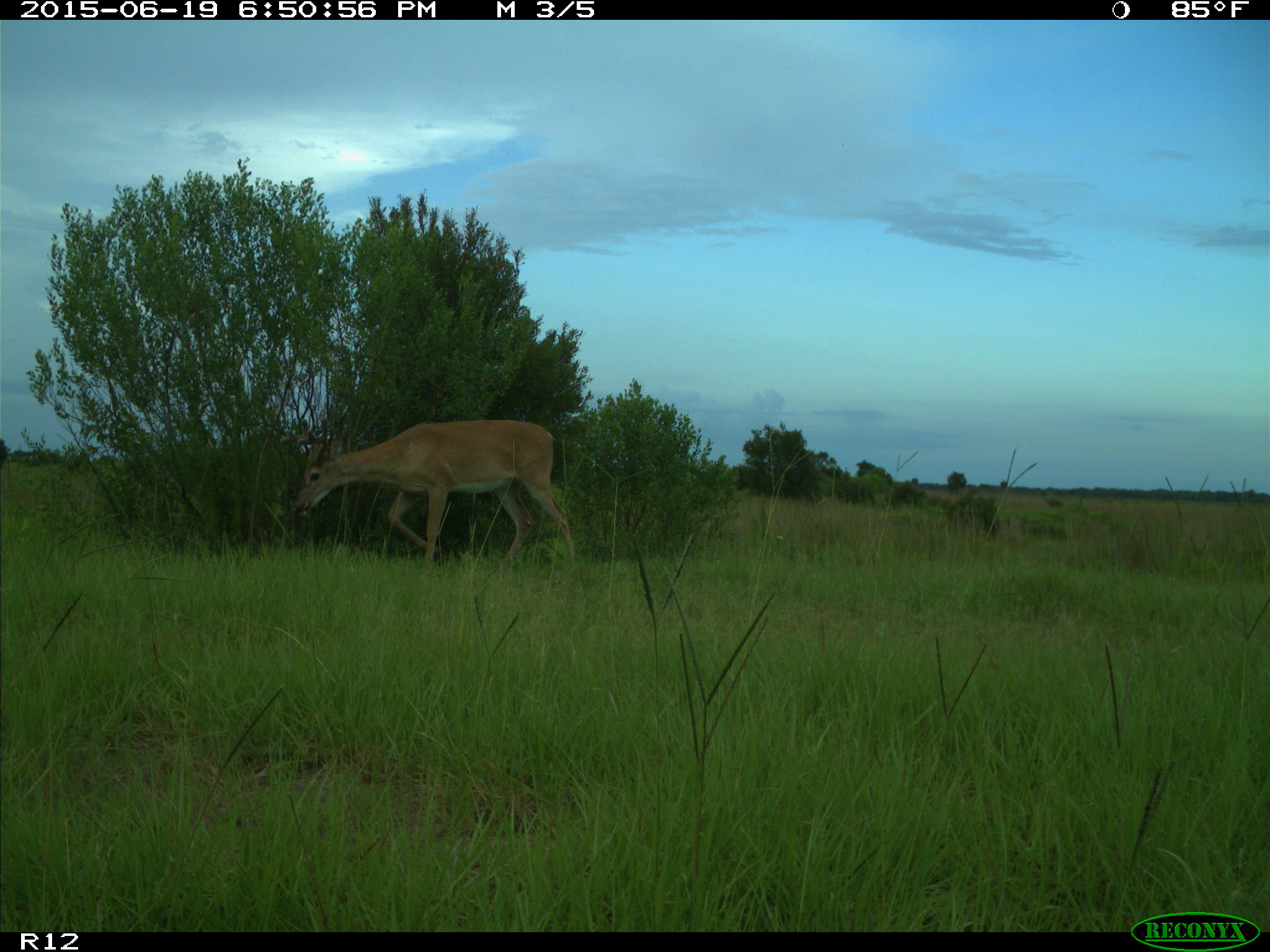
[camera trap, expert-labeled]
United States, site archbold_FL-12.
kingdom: Animalia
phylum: Chordata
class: Mammalia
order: Artiodactyla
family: Cervidae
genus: Odocoileus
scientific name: Odocoileus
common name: deer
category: unidentified deer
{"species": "unidentified deer (deer) (Odocoileus)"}